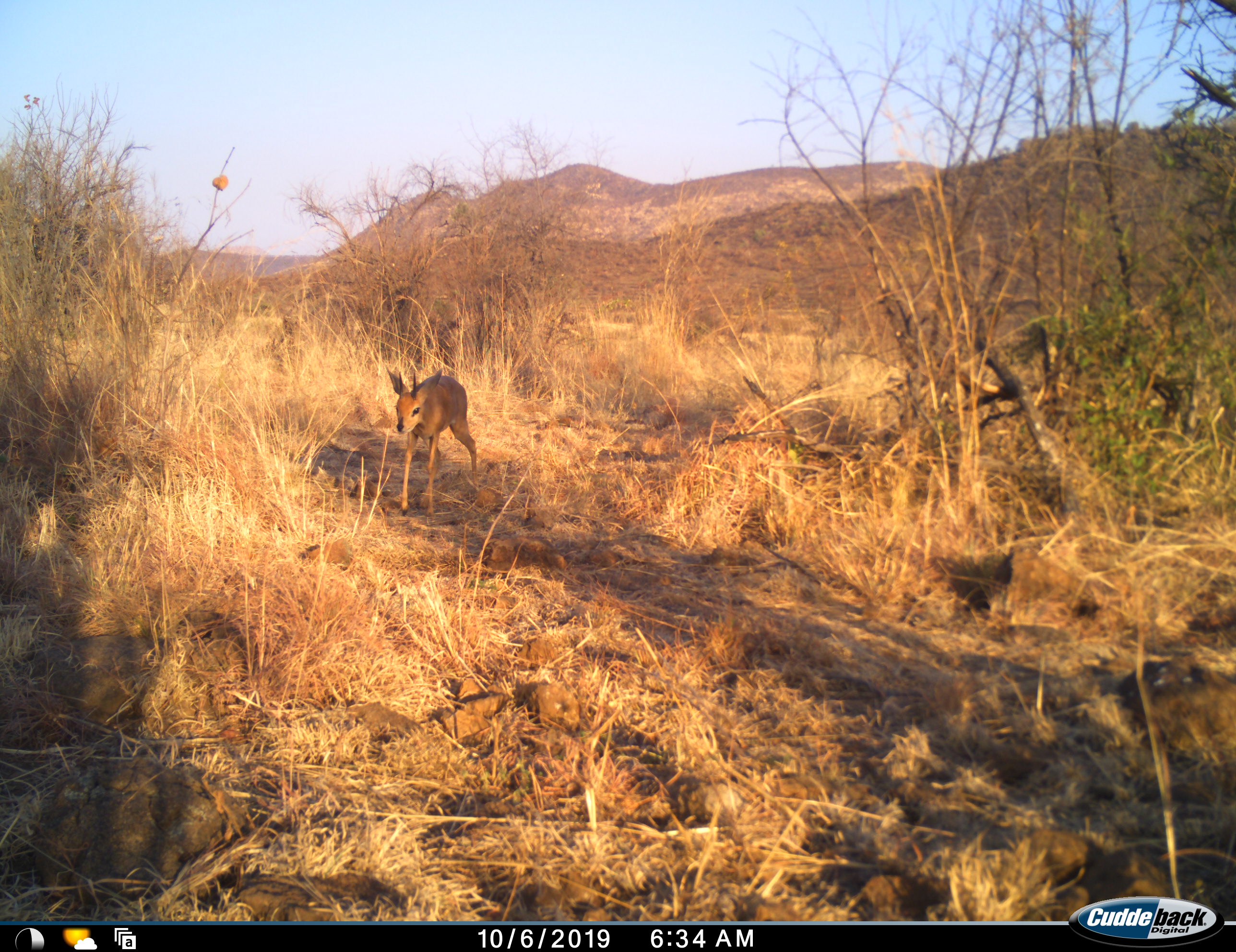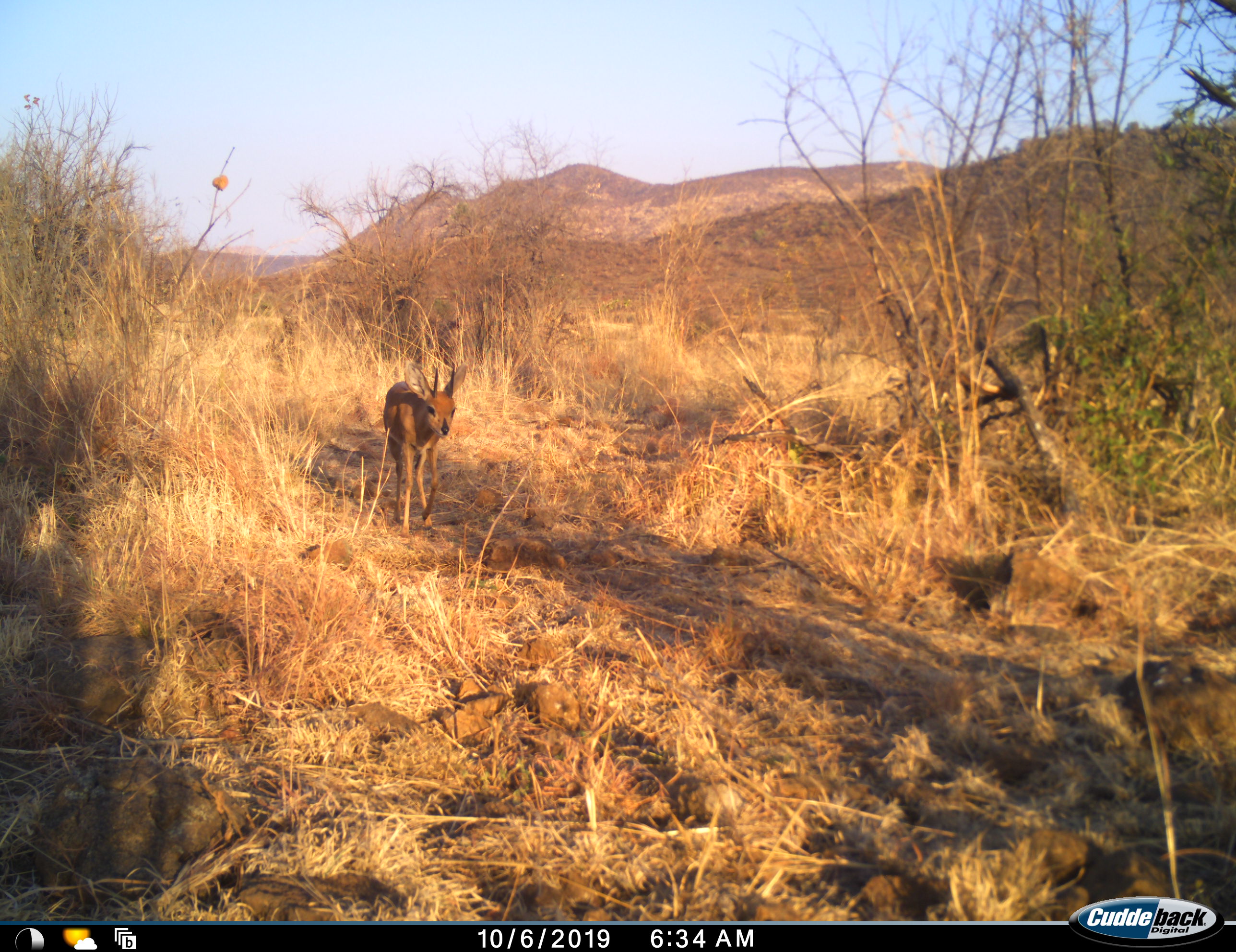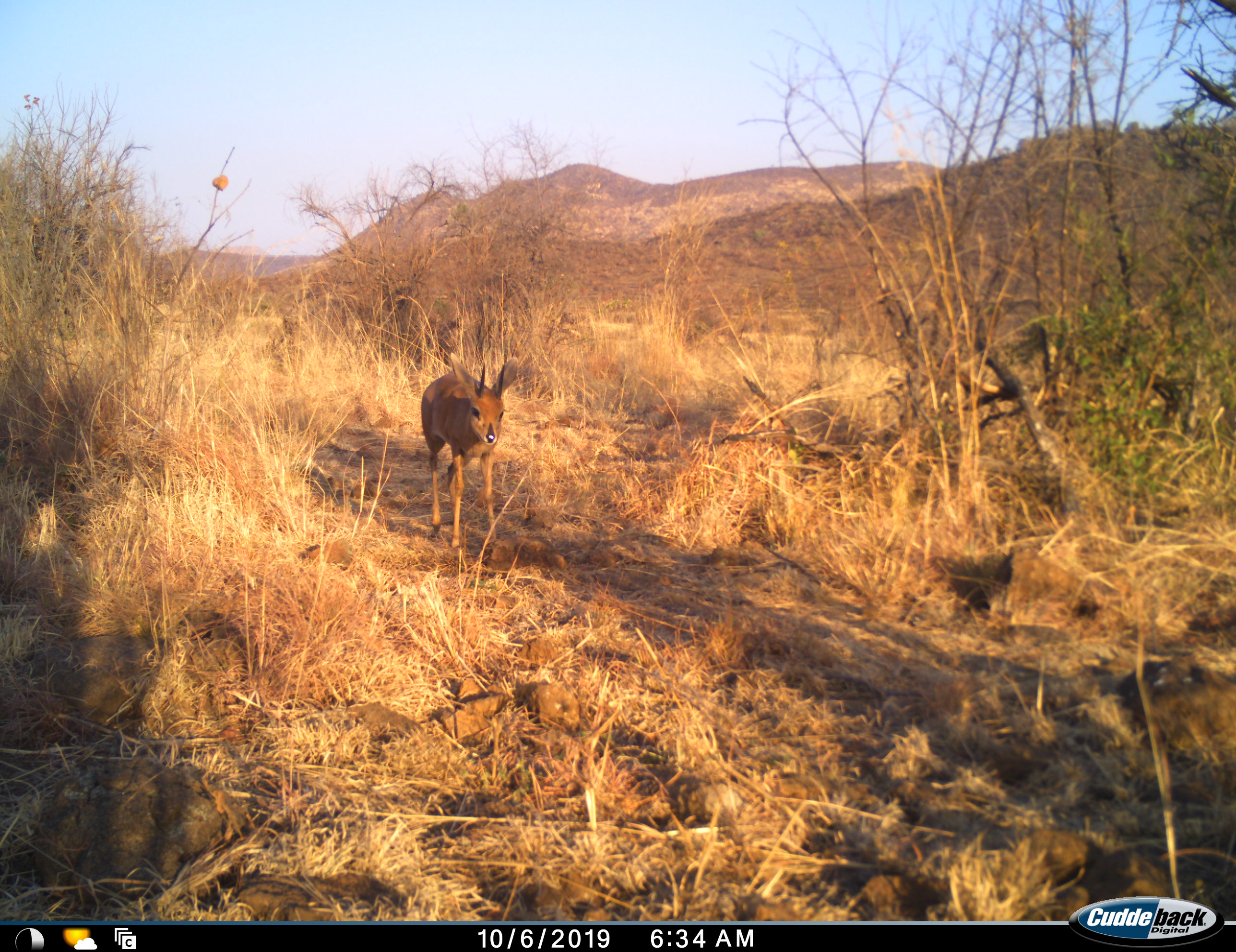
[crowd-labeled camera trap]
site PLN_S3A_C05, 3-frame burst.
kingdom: Animalia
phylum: Chordata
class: Mammalia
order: Artiodactyla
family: Bovidae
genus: Raphicerus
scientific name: Raphicerus campestris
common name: steenbok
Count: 1.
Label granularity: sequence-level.